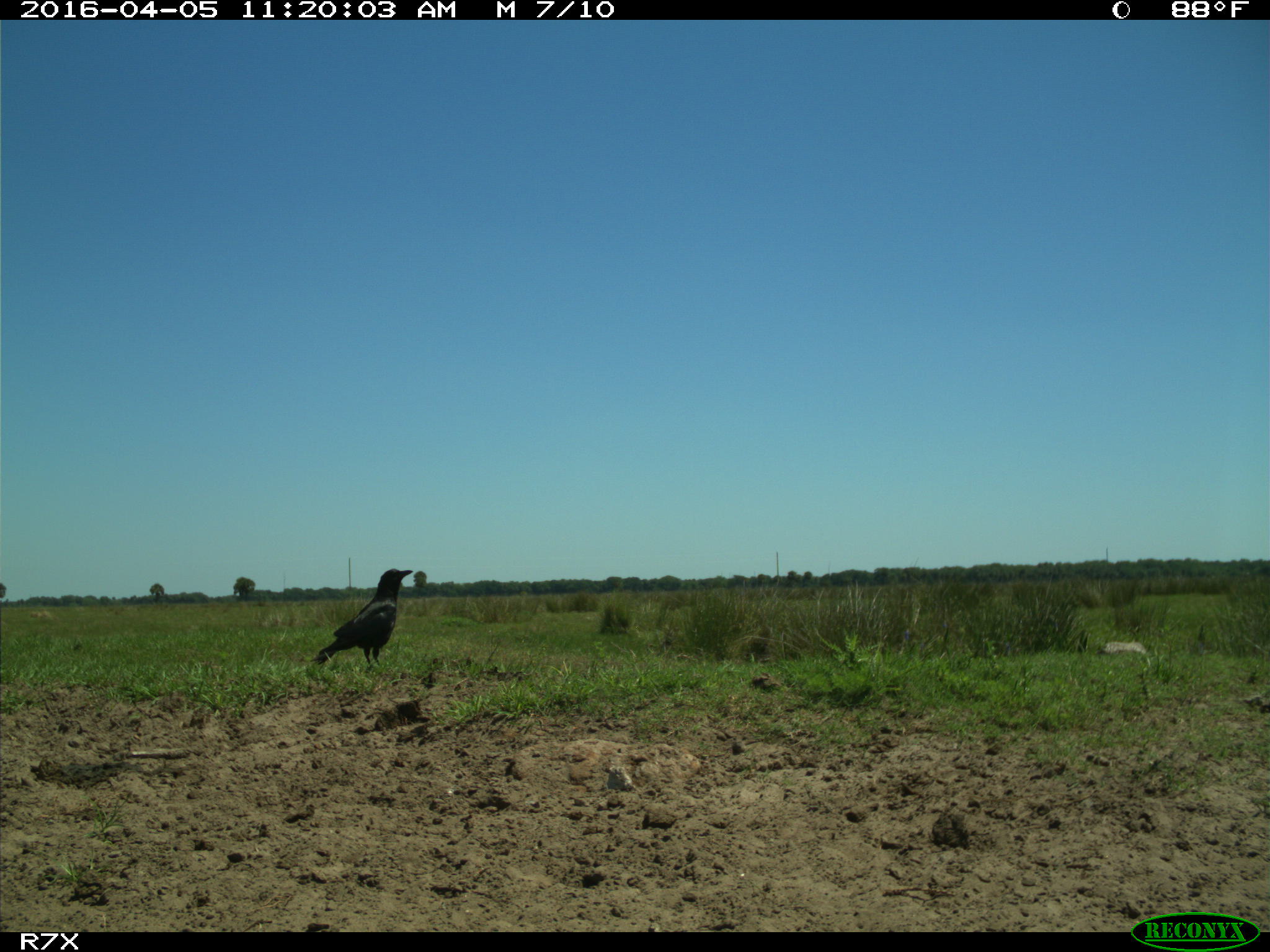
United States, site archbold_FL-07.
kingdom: Animalia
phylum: Chordata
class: Aves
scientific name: Aves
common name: birds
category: unidentified bird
Unidentified bird (birds) (Aves).